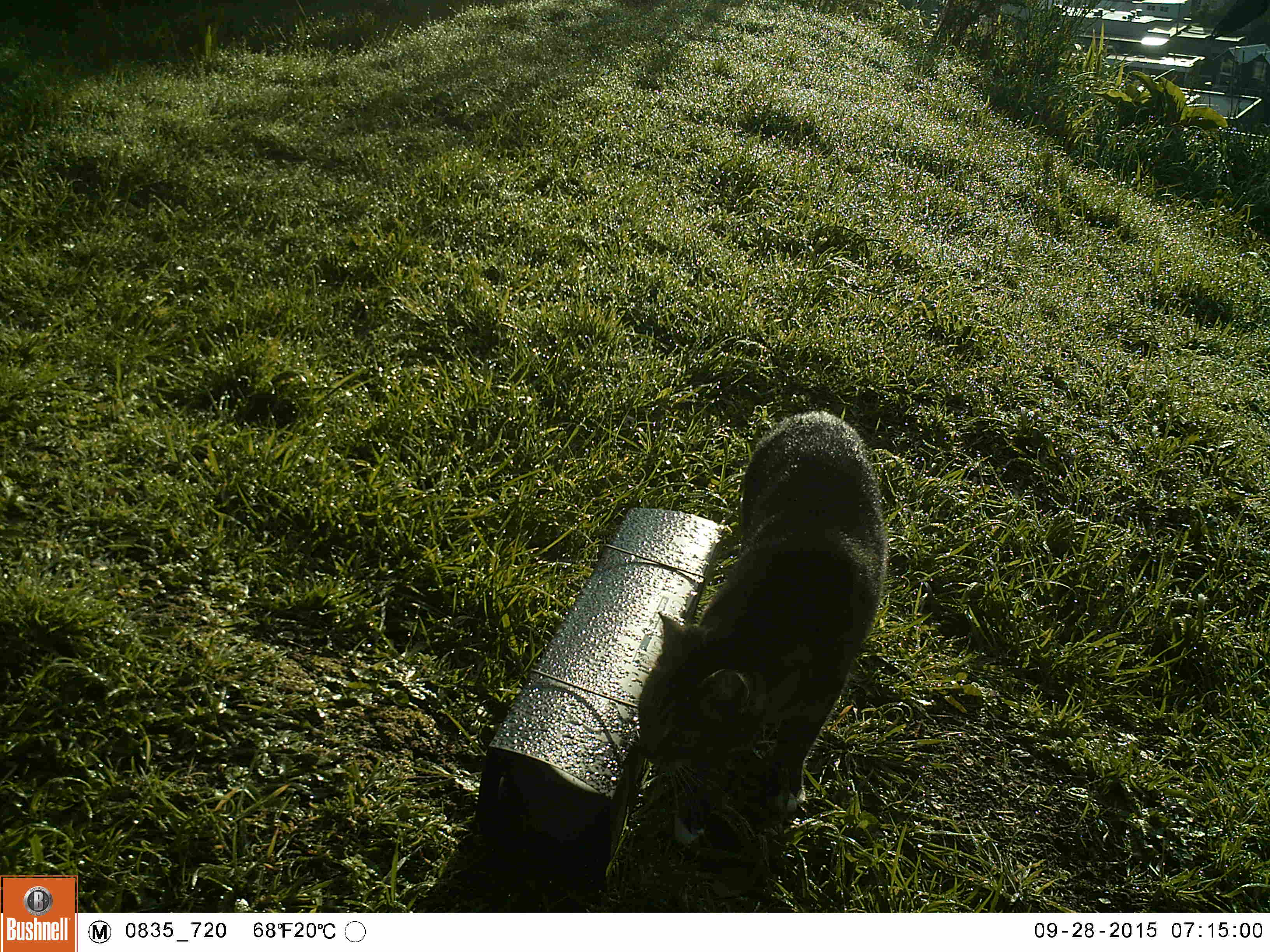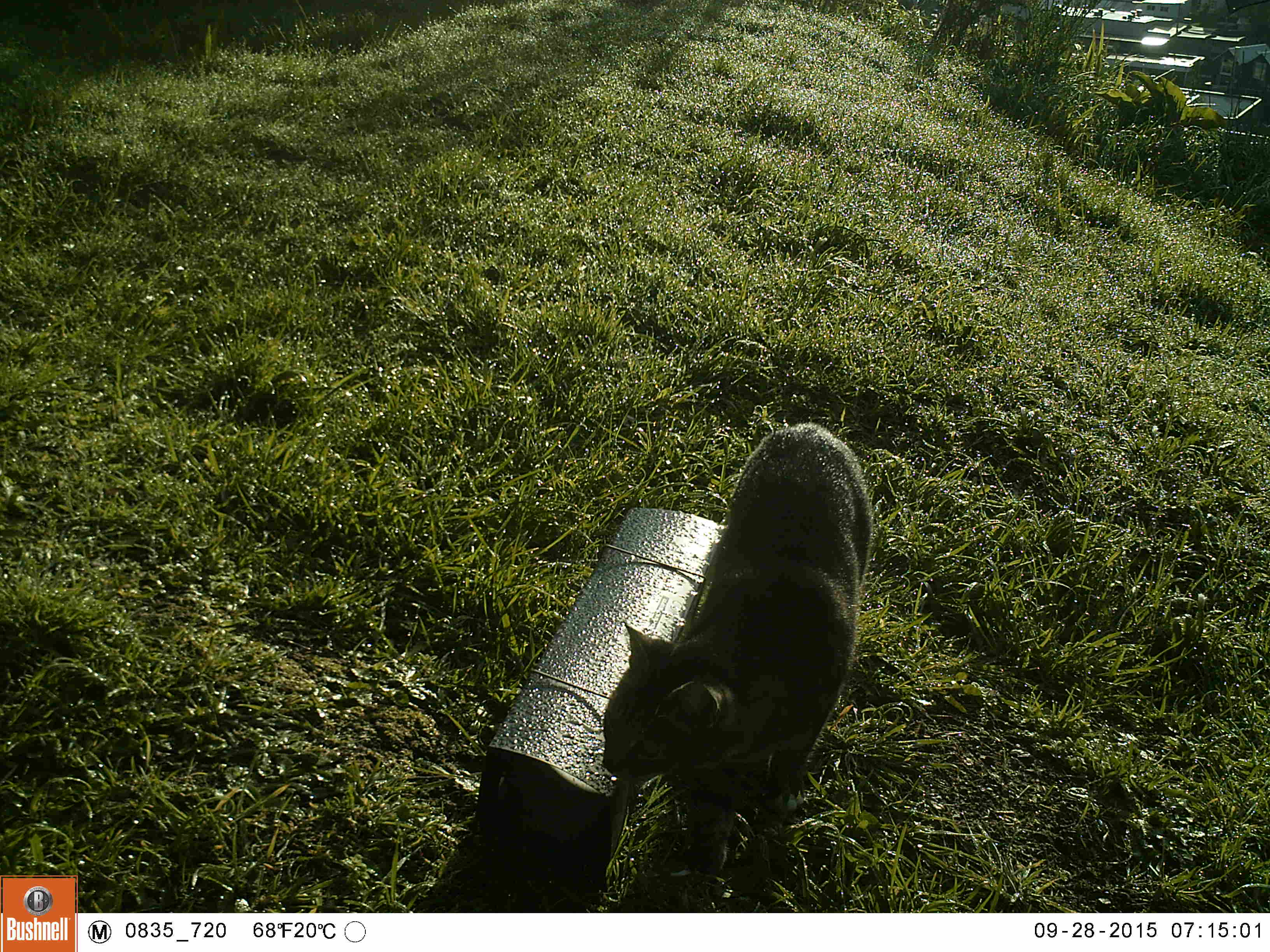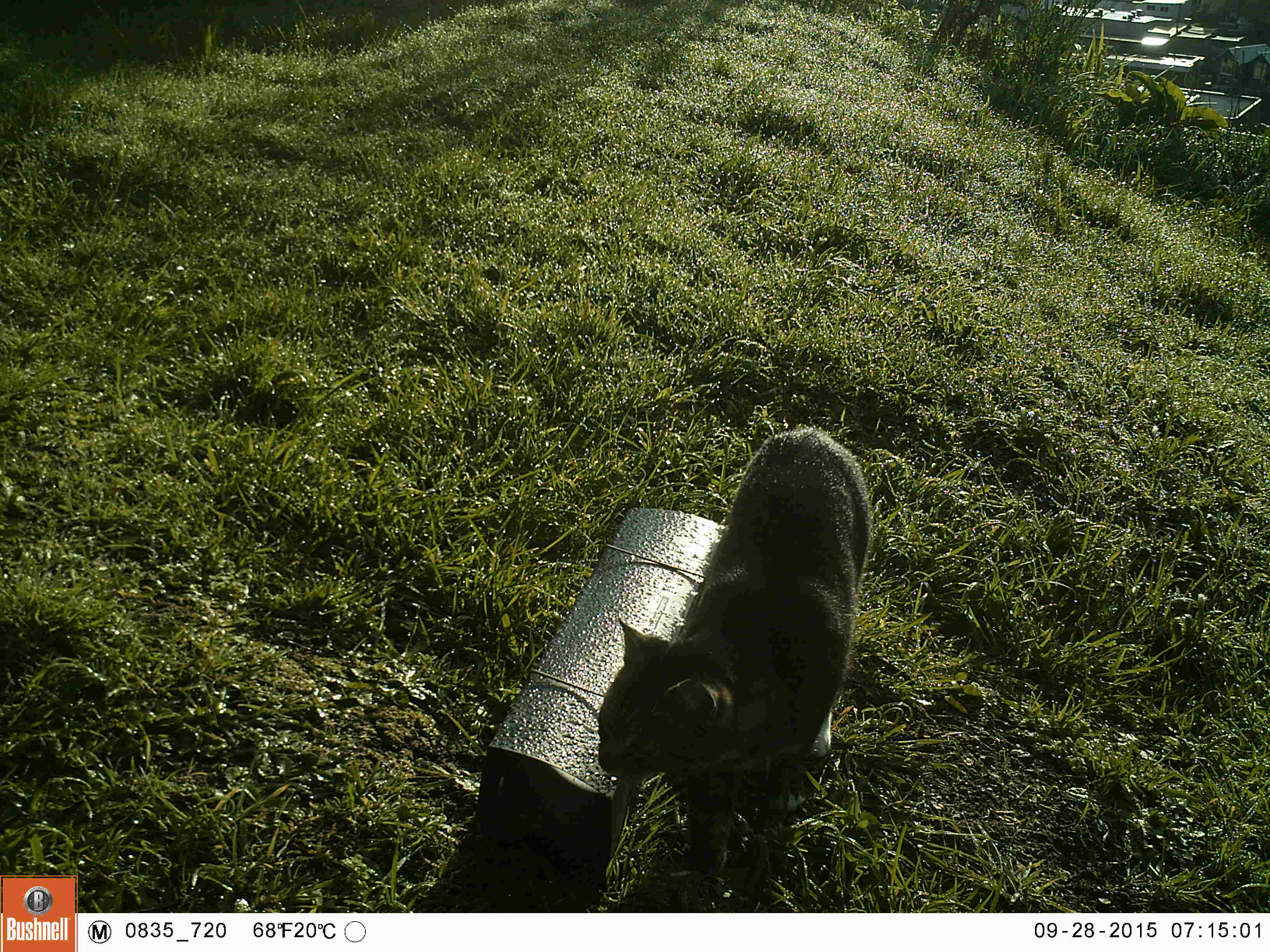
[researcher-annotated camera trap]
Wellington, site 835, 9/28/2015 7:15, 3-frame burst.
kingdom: Animalia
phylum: Chordata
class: Mammalia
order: Carnivora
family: Felidae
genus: Felis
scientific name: Felis catus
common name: cat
Cat (Felis catus).